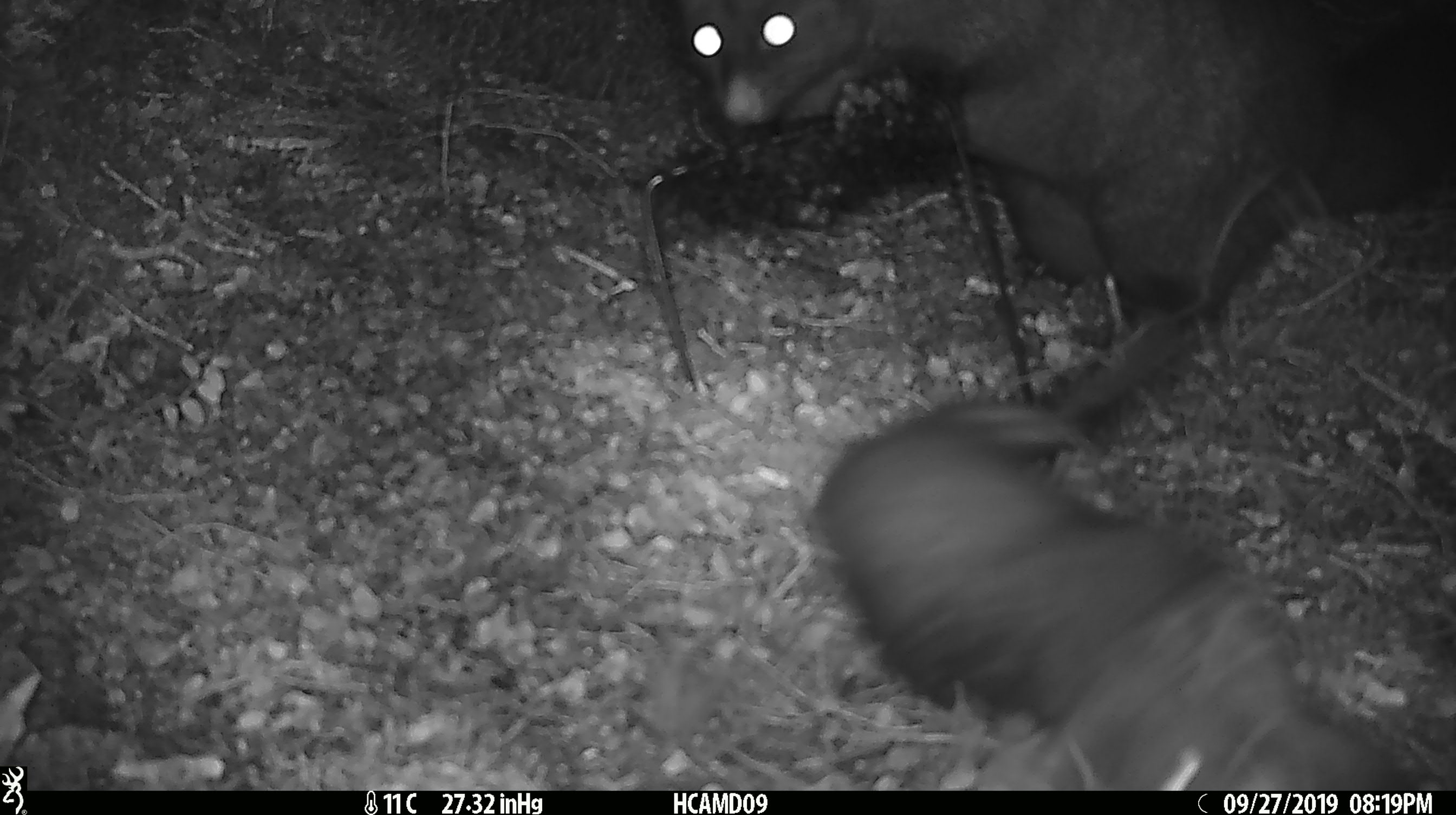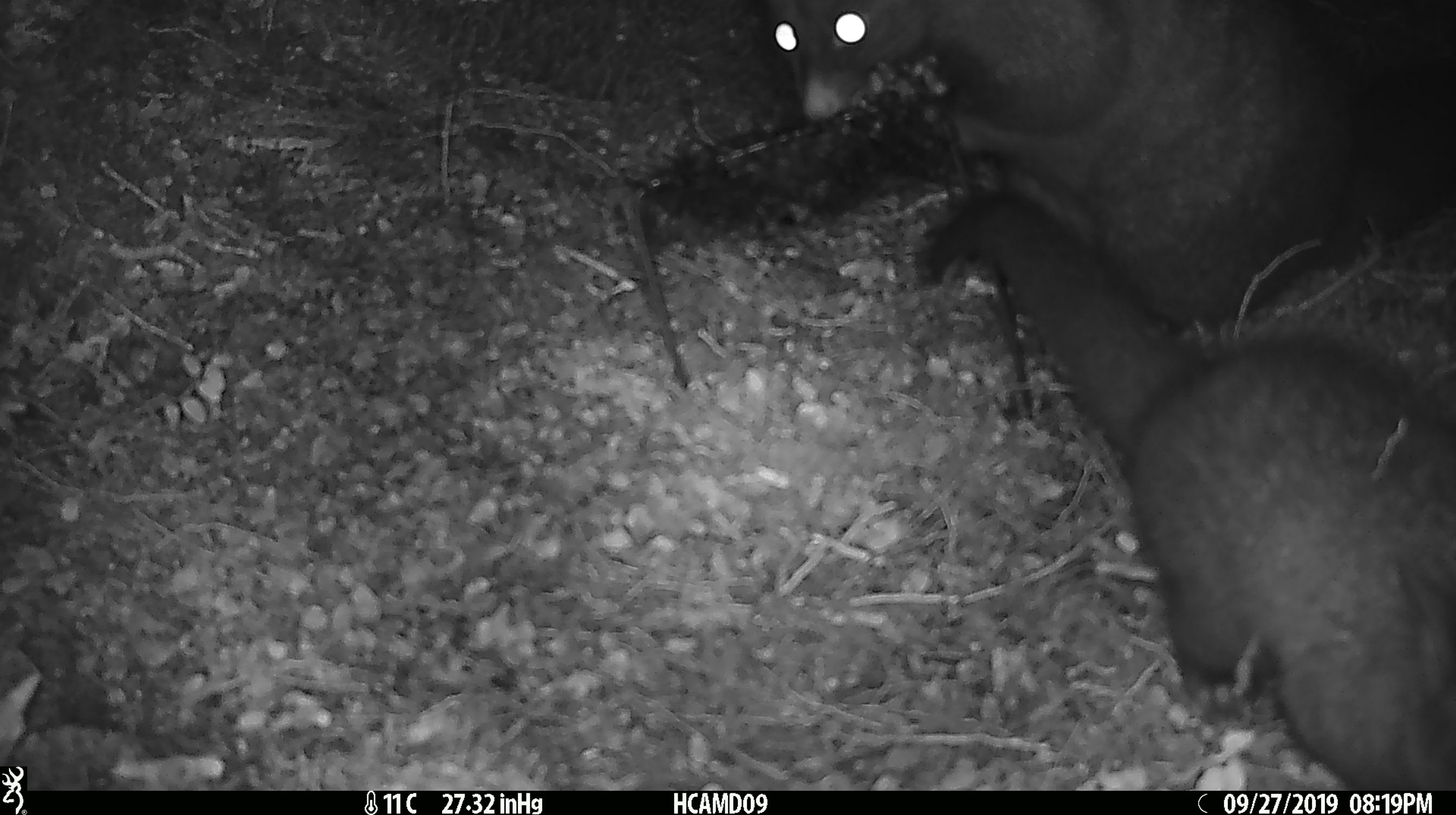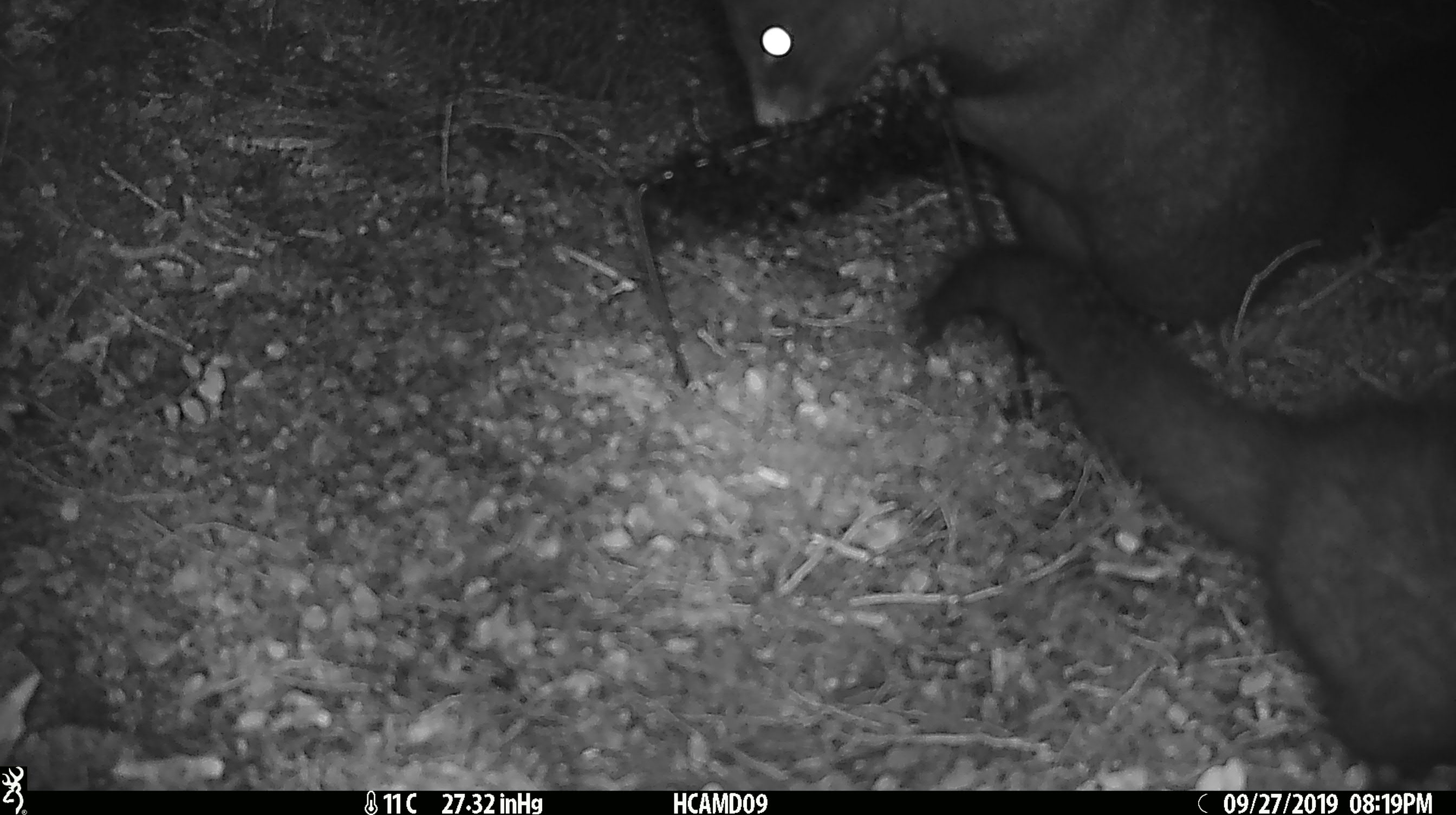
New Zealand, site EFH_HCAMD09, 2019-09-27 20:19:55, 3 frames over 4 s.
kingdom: Animalia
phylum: Chordata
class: Mammalia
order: Diprotodontia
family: Phalangeridae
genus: Trichosurus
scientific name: Trichosurus vulpecula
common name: common brushtail possum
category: possum